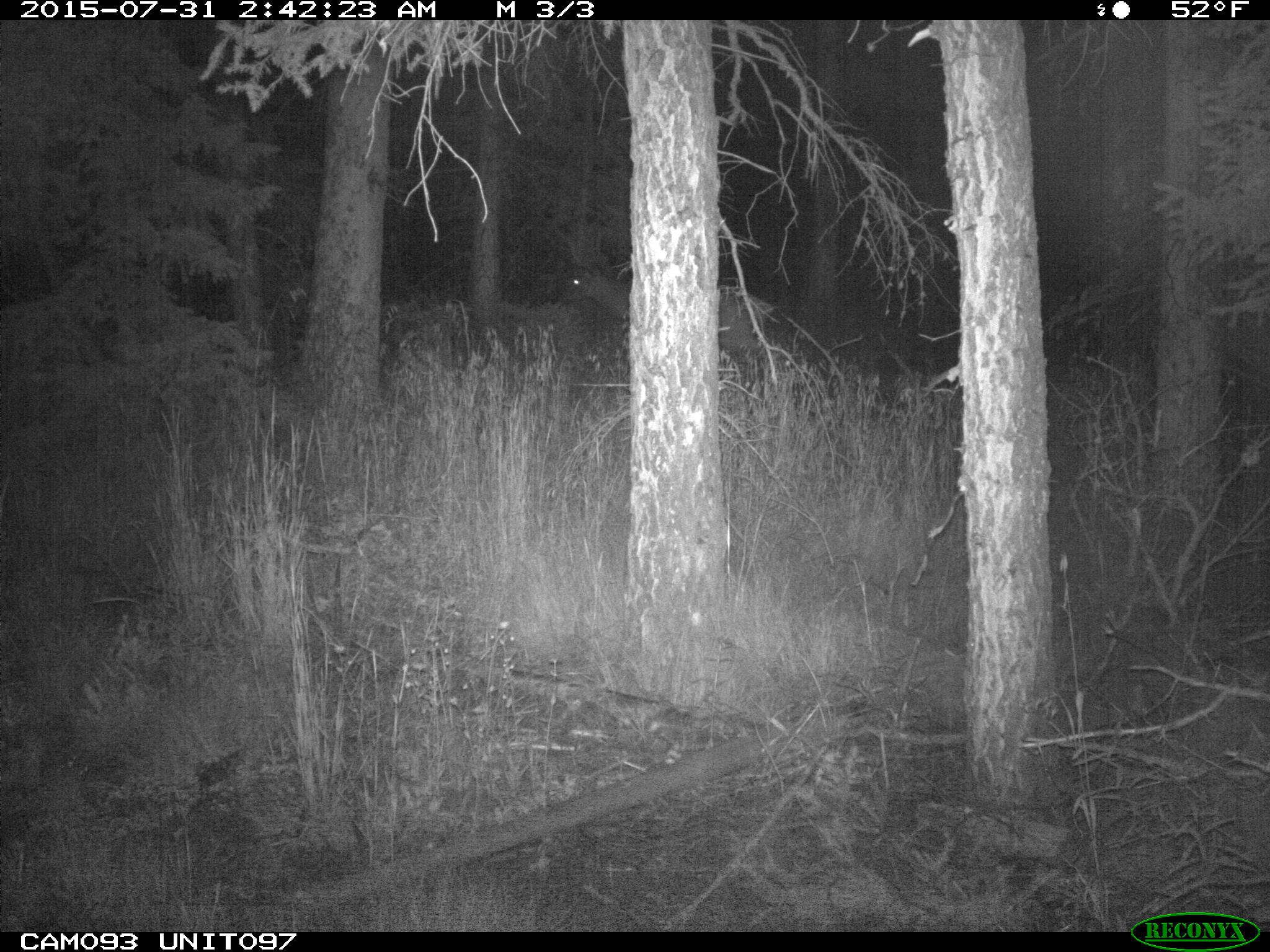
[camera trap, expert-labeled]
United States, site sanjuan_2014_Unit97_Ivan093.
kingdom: Animalia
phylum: Chordata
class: Mammalia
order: Artiodactyla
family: Cervidae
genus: Cervus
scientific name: Cervus elaphus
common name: red deer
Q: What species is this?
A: Cervus elaphus (red deer).